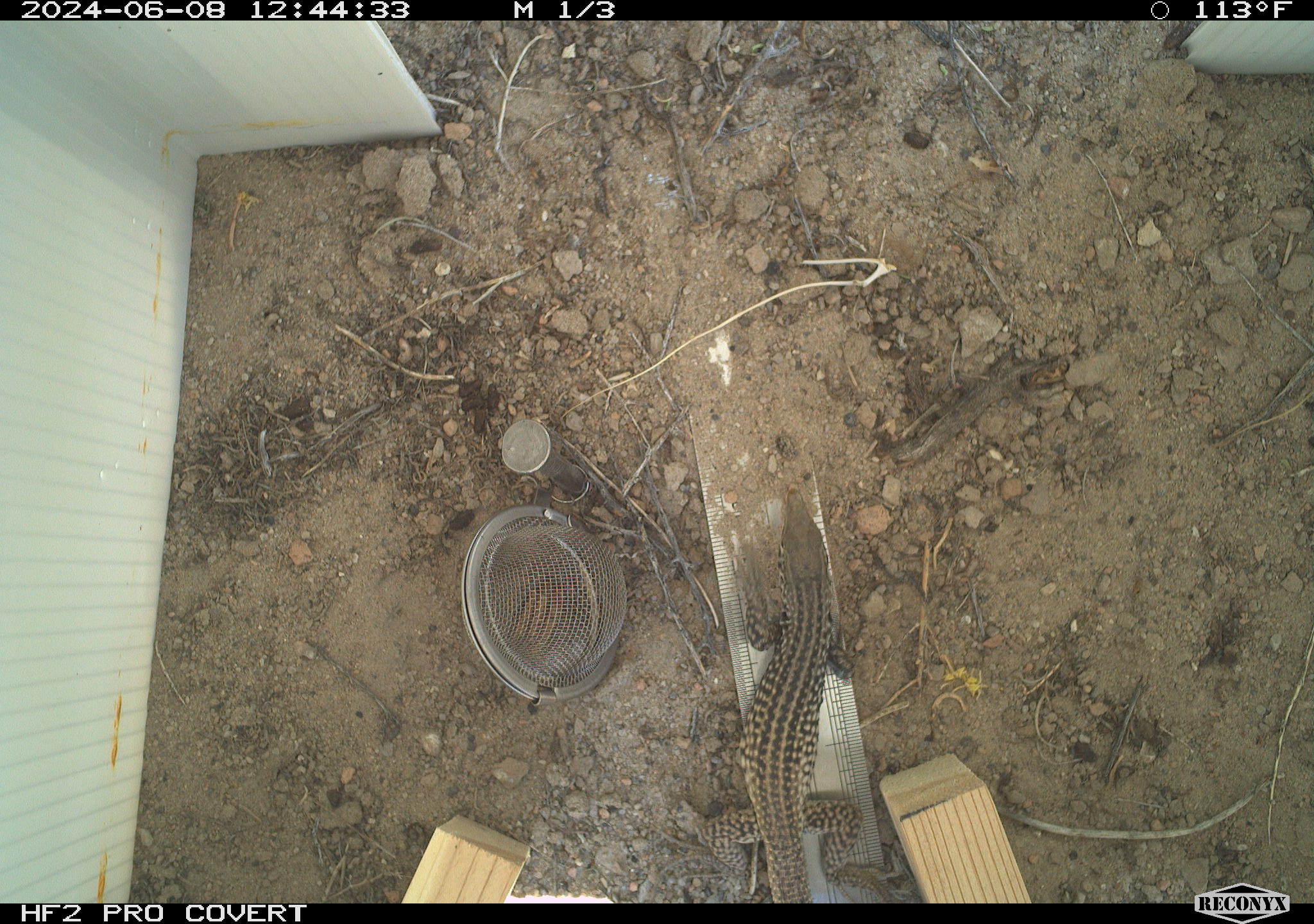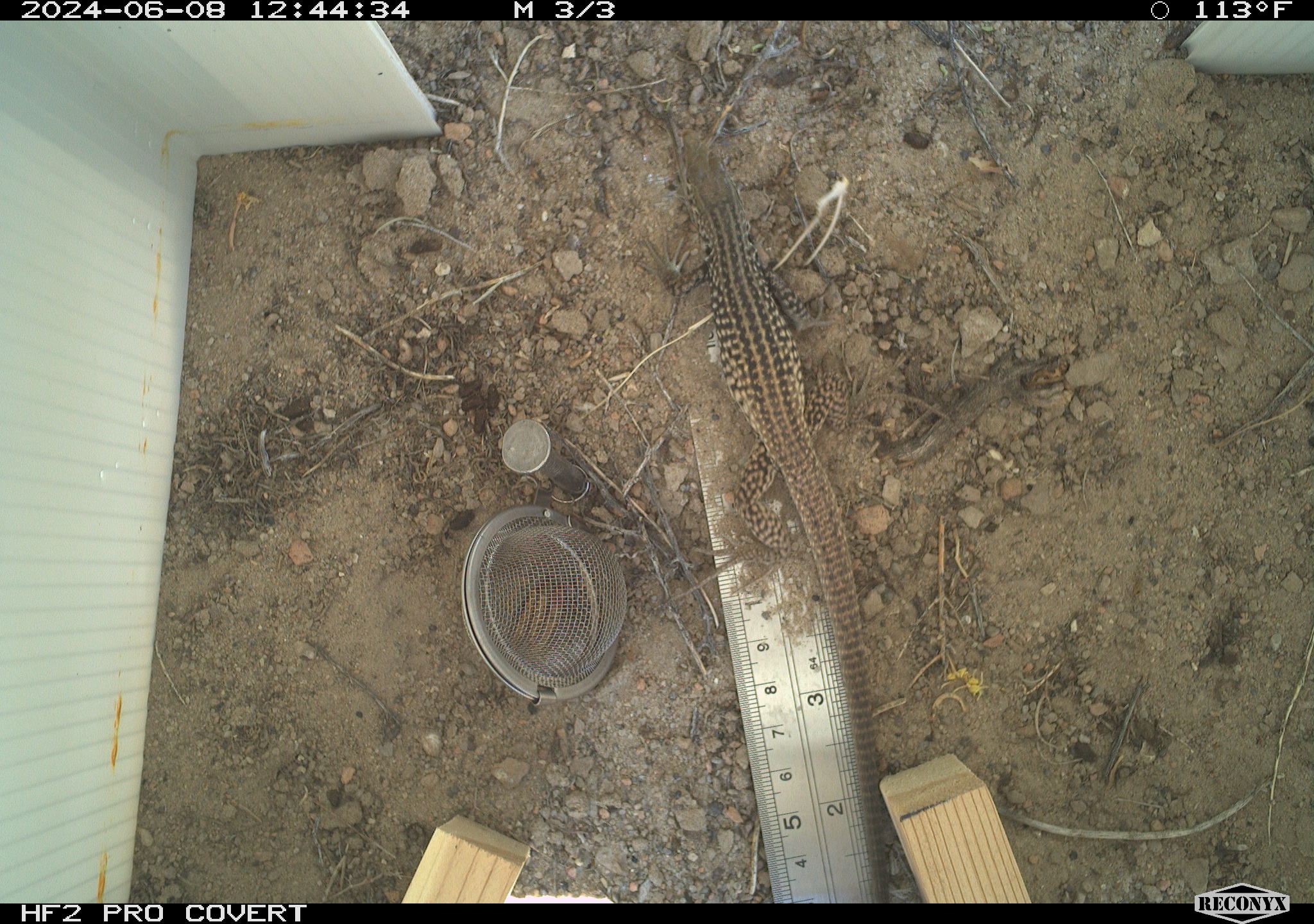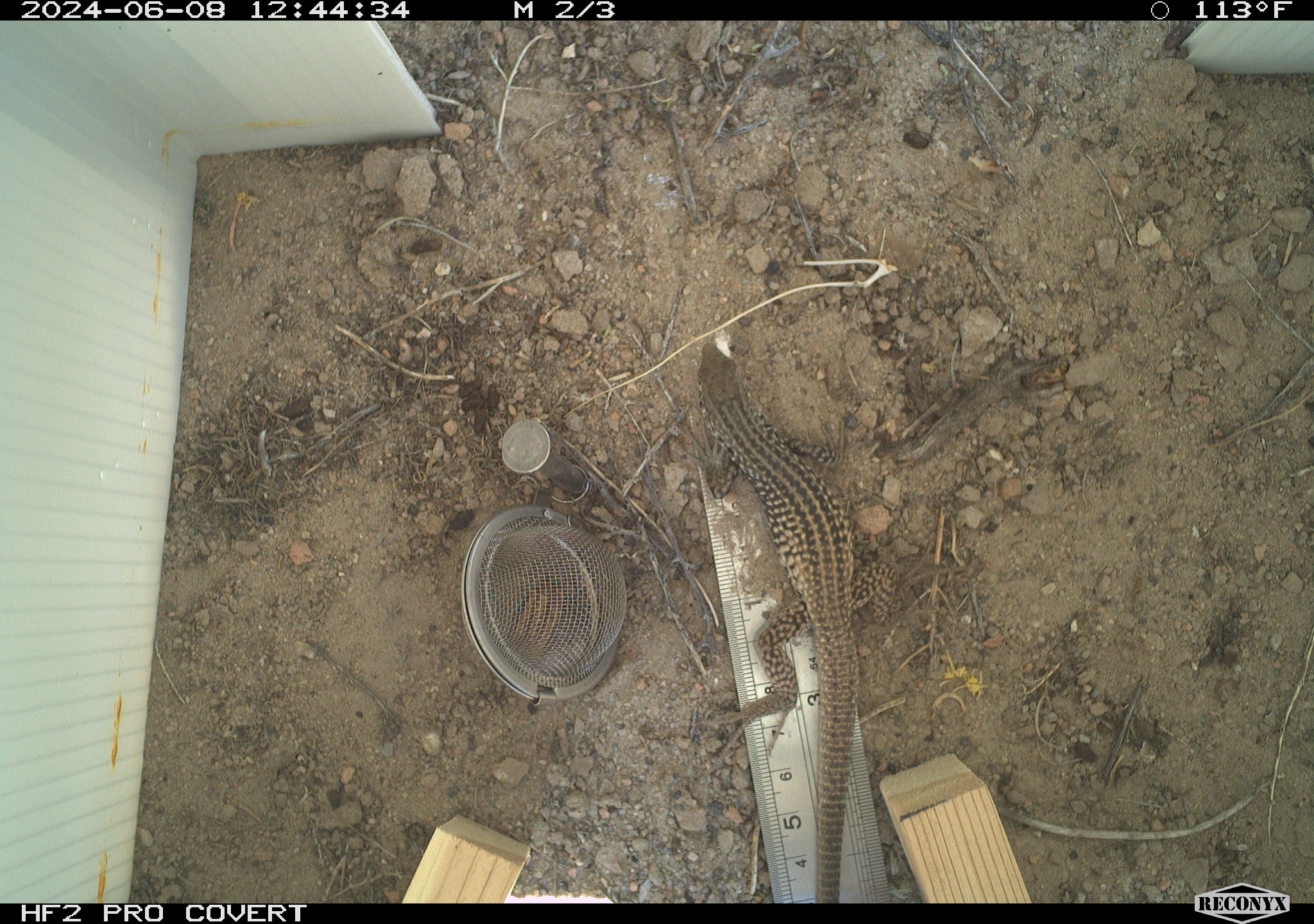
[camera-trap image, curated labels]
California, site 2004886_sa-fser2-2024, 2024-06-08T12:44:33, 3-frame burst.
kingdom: Animalia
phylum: Chordata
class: Reptilia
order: Squamata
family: Teiidae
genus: Aspidoscelis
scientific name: Aspidoscelis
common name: whiptail lizards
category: aspidoscelis species